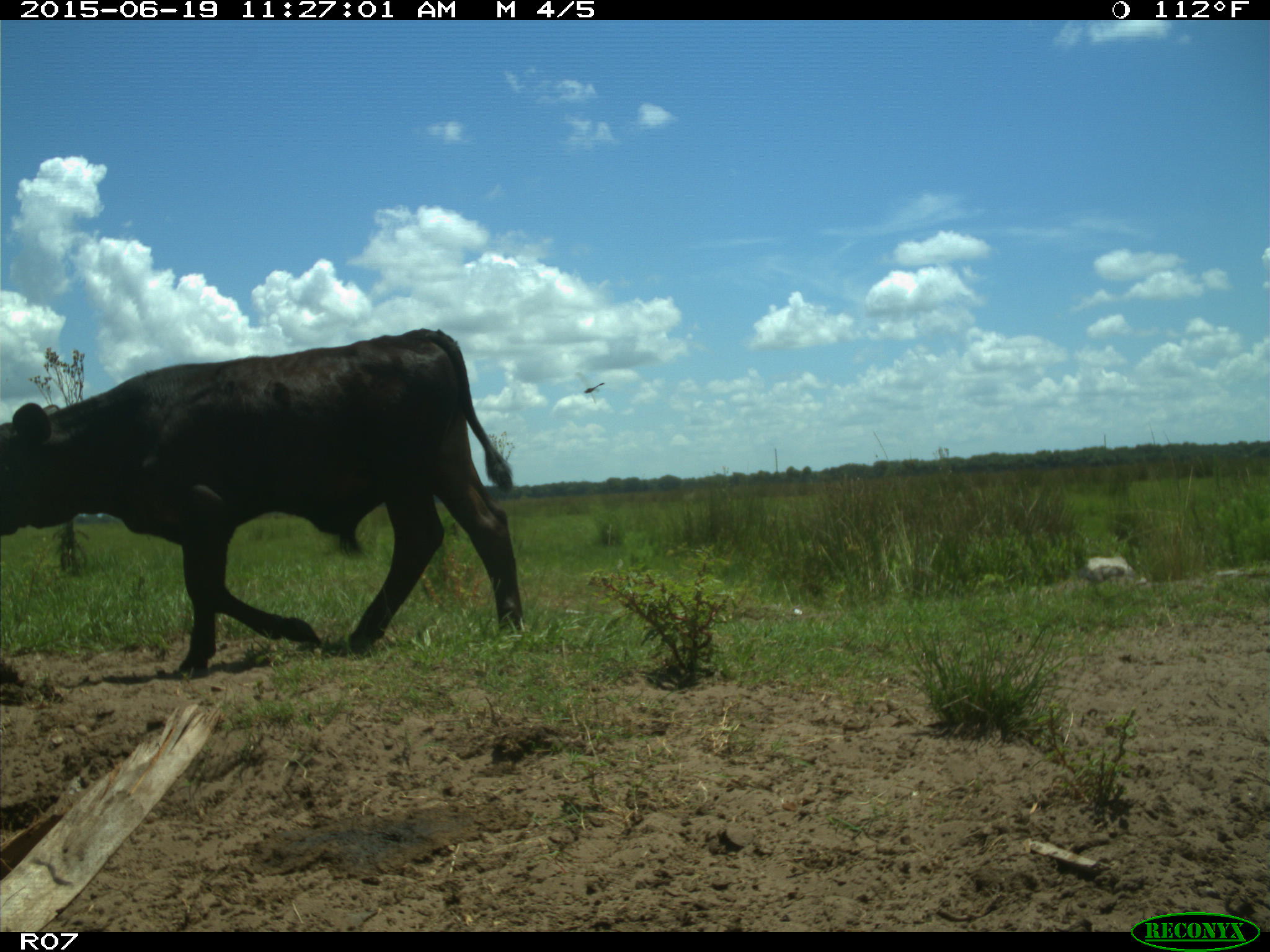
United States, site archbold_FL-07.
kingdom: Animalia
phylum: Chordata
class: Mammalia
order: Artiodactyla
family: Bovidae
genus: Bos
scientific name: Bos taurus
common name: domestic cow